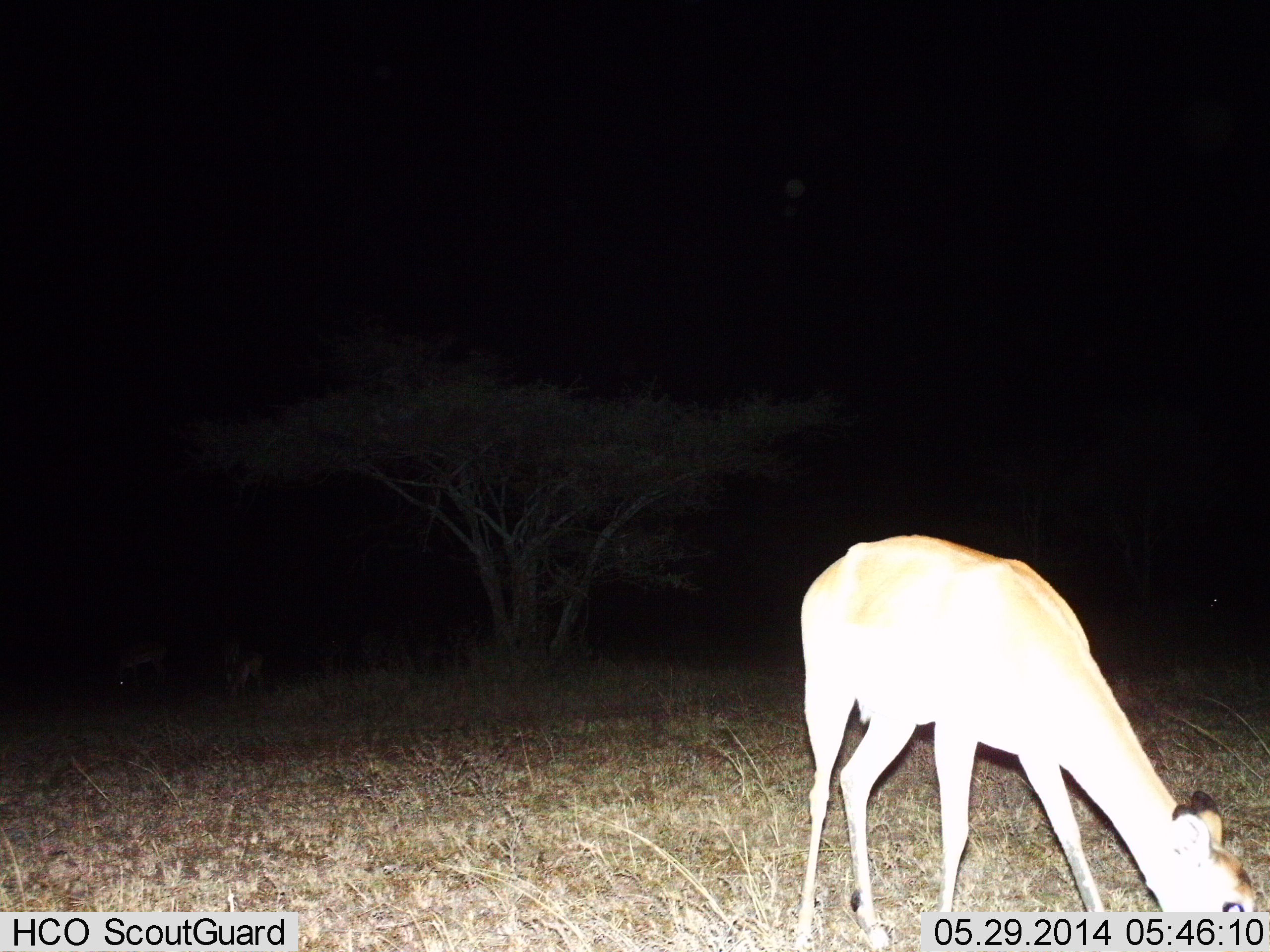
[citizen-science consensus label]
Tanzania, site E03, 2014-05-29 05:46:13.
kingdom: Animalia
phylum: Chordata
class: Mammalia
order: Artiodactyla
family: Bovidae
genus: Aepyceros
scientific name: Aepyceros melampus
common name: impala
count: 3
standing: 30%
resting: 0%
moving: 0%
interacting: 0%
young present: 0%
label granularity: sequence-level